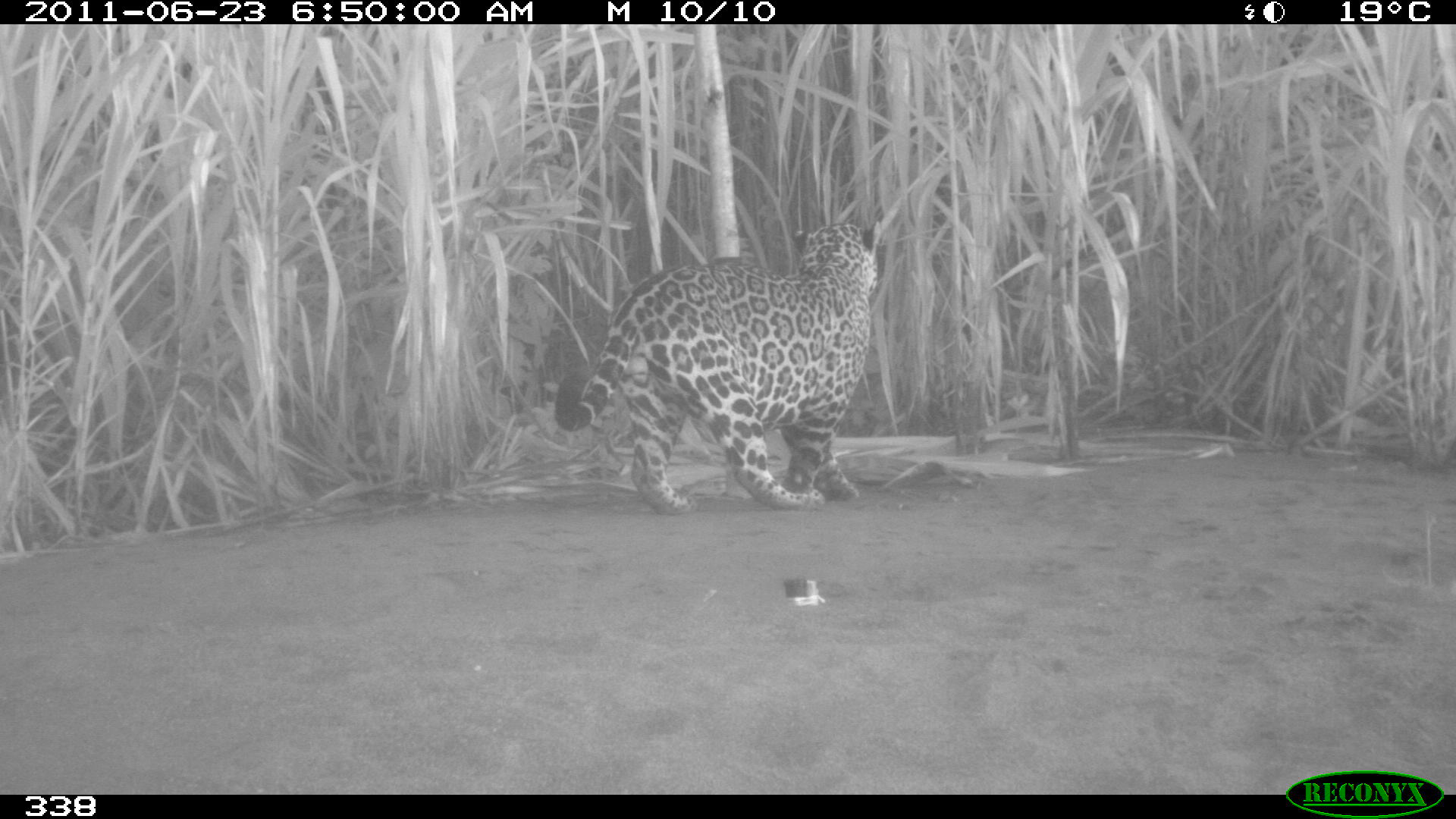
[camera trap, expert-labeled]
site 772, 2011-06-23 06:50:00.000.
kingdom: Animalia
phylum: Chordata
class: Mammalia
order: Carnivora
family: Felidae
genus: Panthera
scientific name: Panthera onca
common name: jaguar